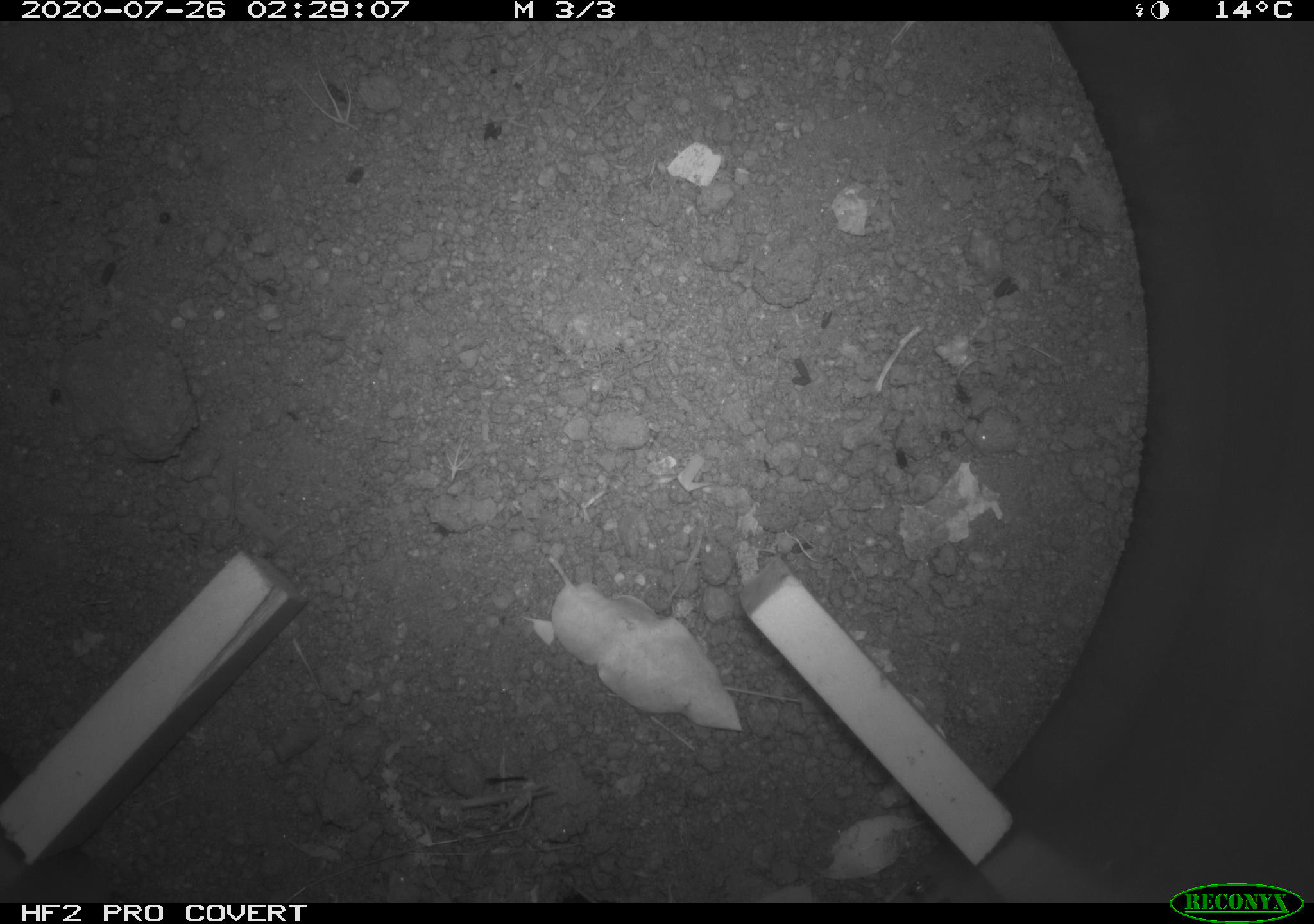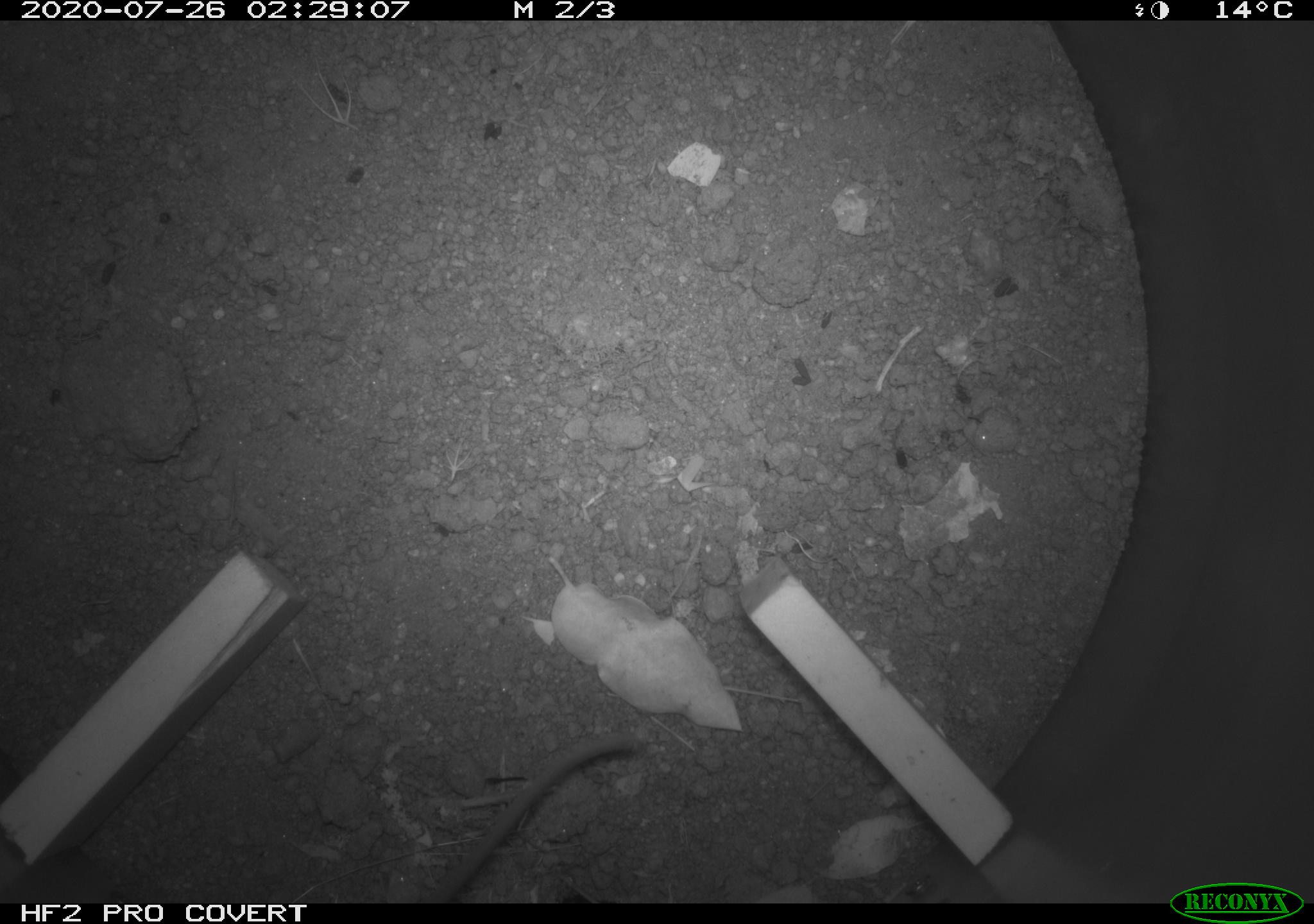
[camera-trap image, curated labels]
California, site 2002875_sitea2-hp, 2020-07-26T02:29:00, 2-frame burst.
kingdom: Animalia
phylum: Chordata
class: Mammalia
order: Rodentia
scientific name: Rodentia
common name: rodent